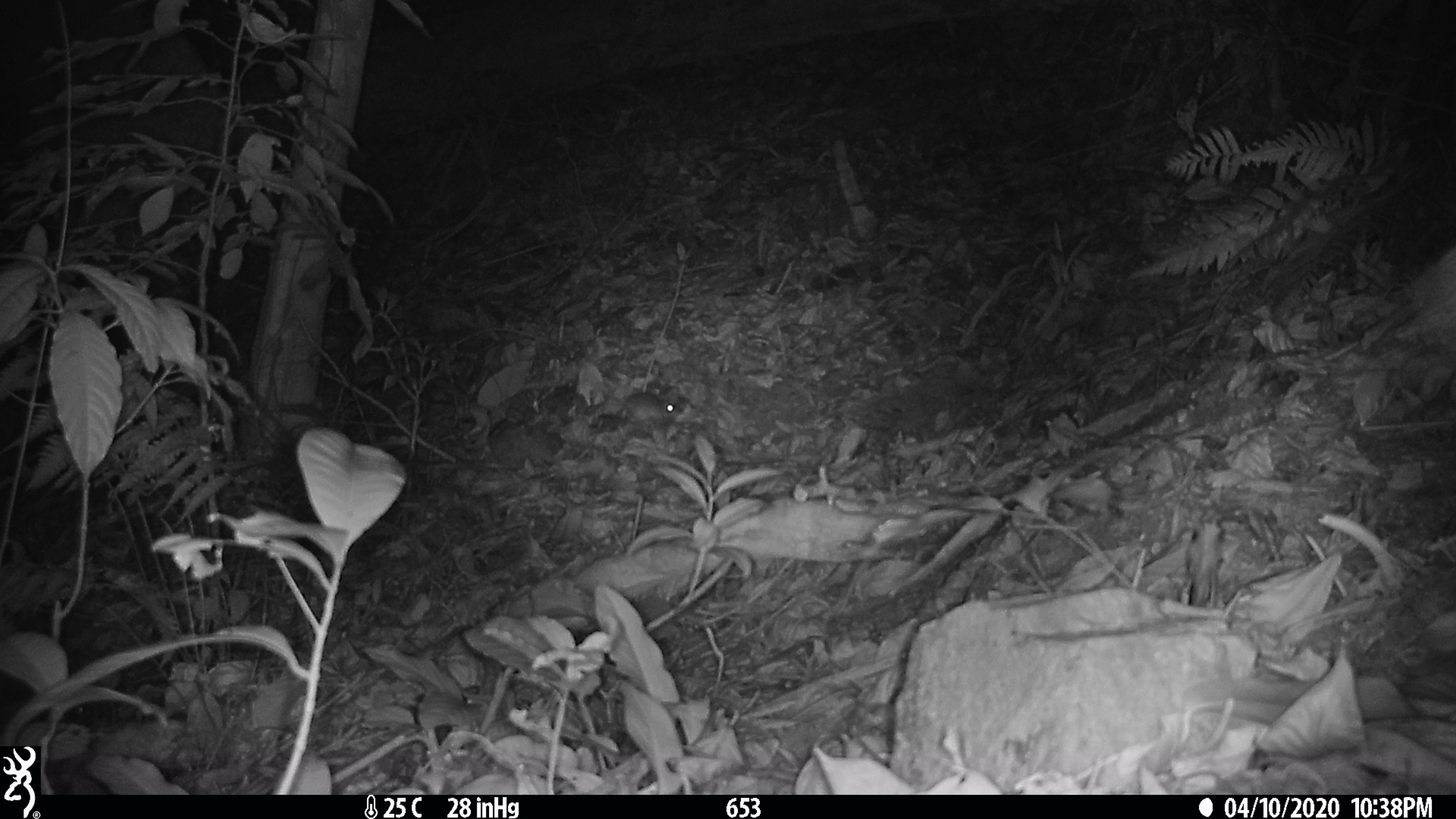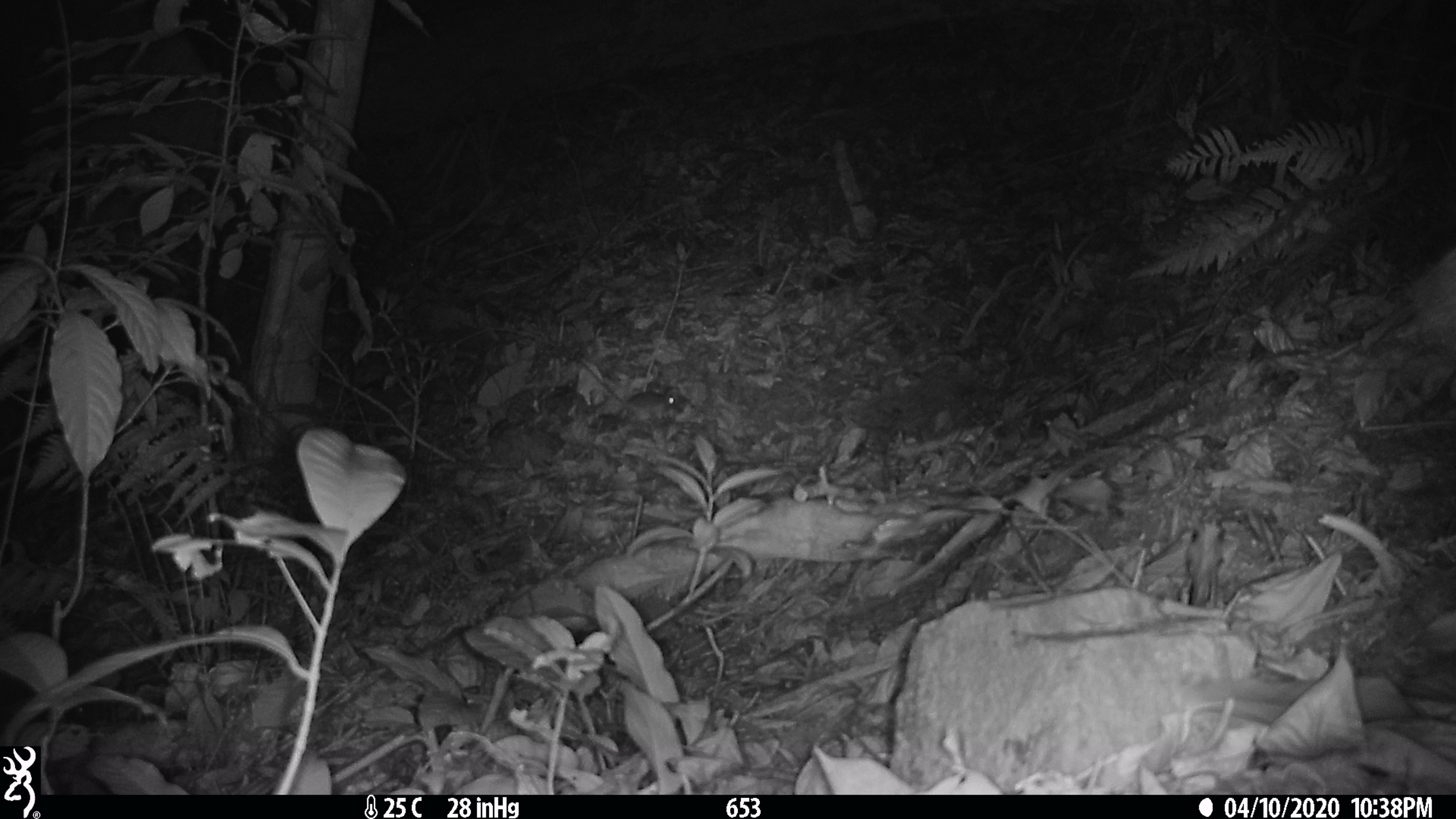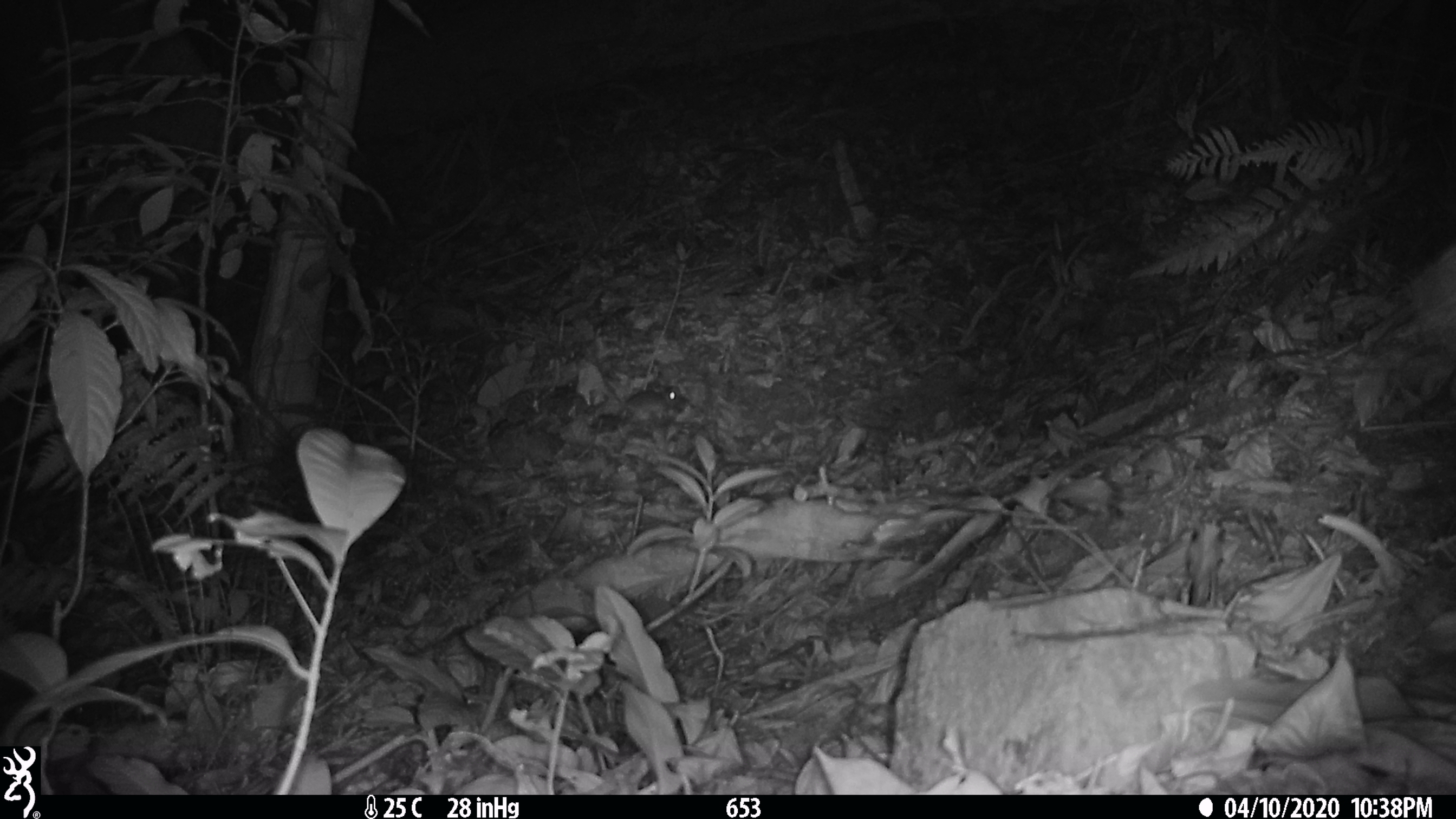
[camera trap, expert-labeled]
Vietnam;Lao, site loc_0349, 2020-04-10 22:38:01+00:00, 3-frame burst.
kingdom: Animalia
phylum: Chordata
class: Mammalia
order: Rodentia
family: Muridae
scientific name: Muridae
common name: old-world mice and rats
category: unidentified murid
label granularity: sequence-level